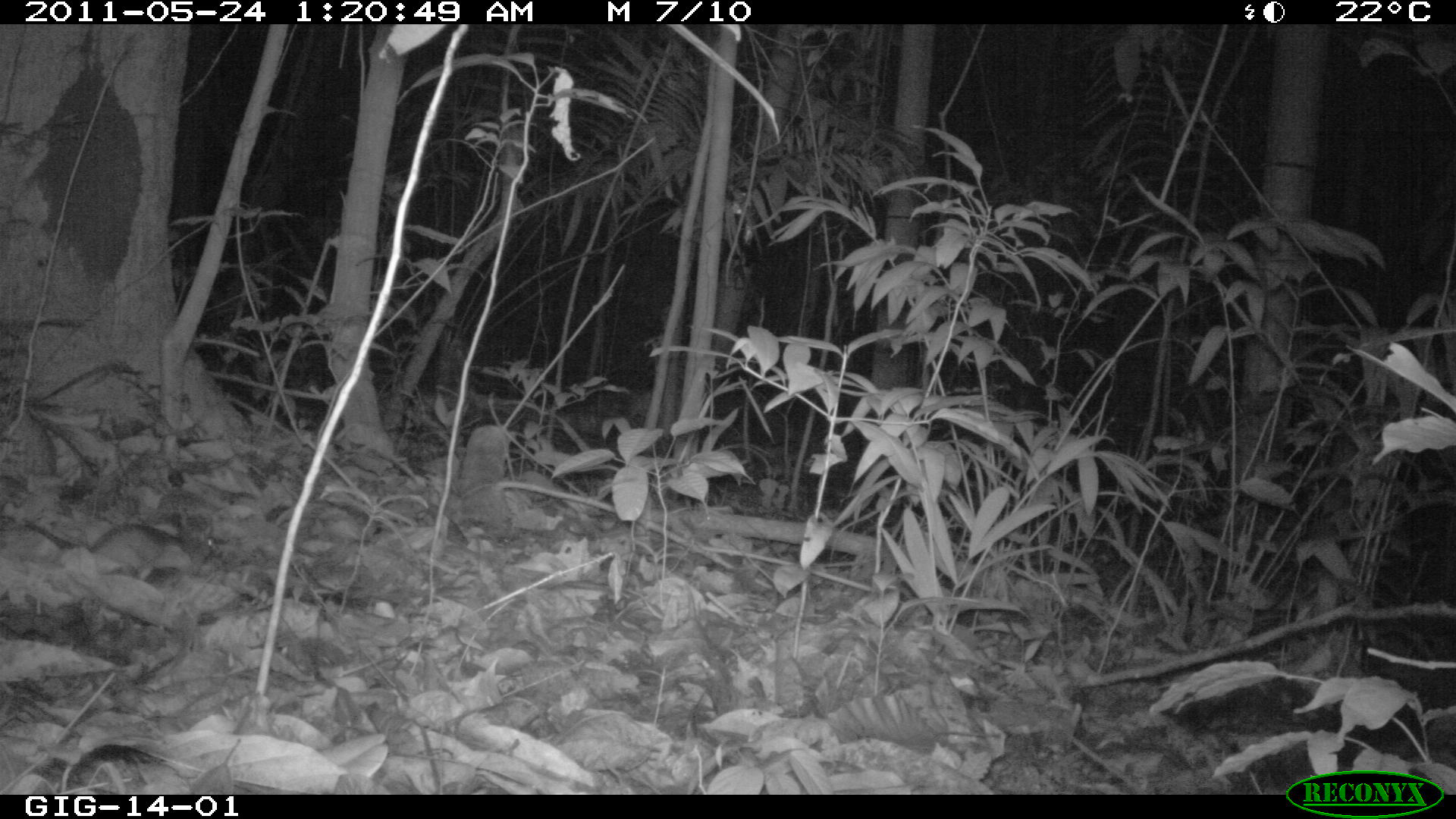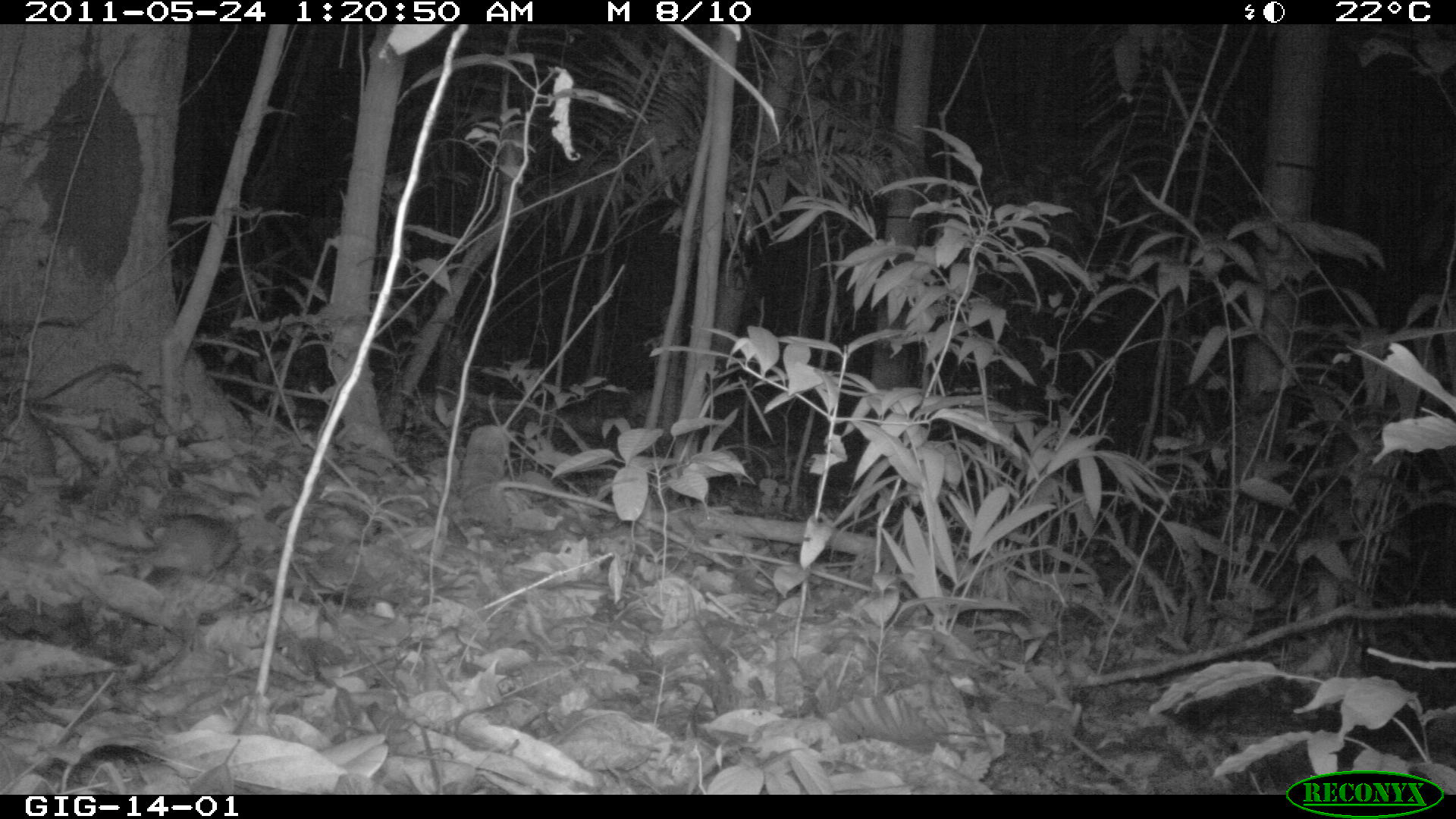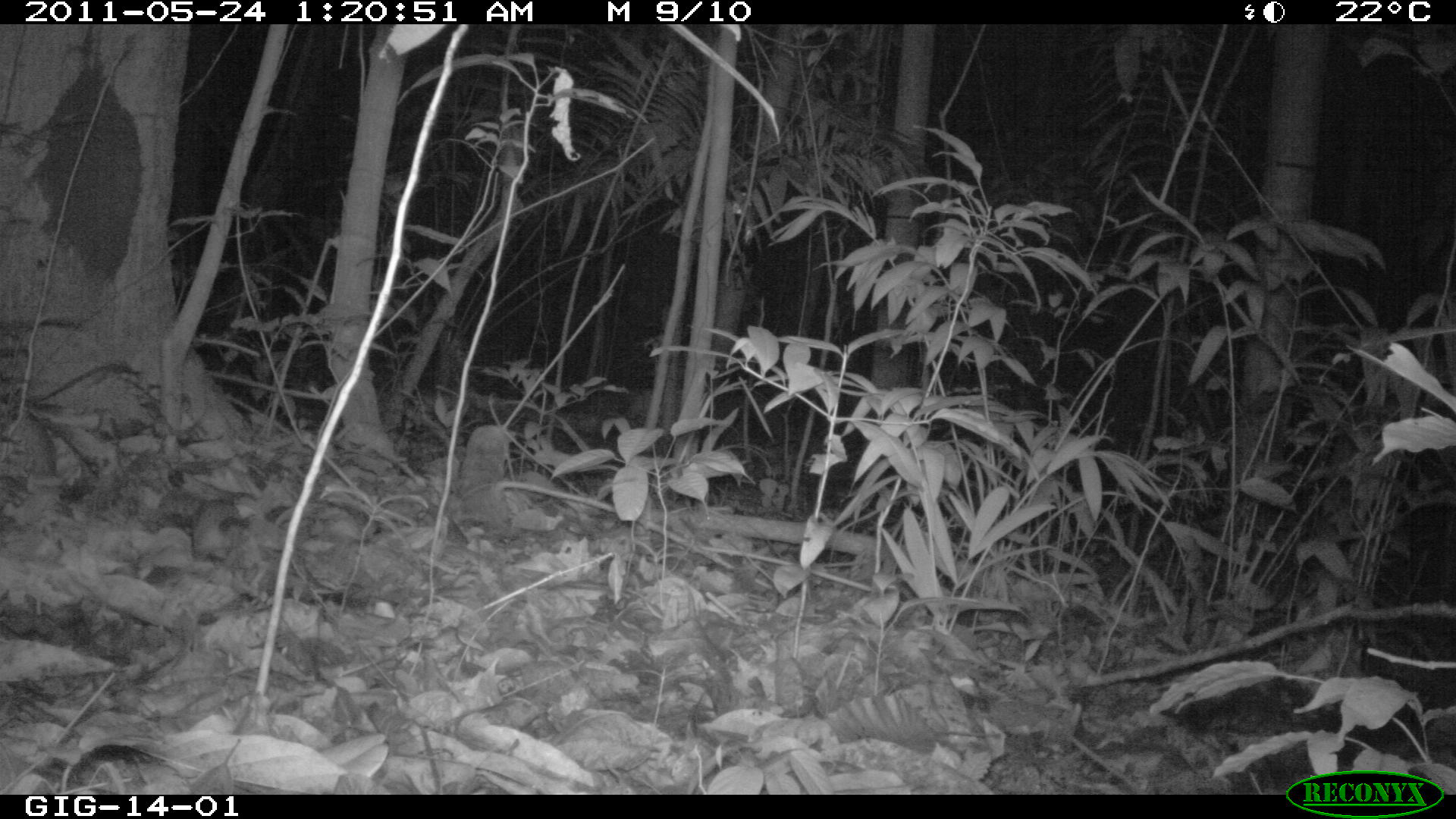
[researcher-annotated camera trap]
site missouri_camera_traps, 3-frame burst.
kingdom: Animalia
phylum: Chordata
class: Mammalia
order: Rodentia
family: Muridae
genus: Rattus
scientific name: Rattus praetor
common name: spiny rat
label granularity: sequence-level